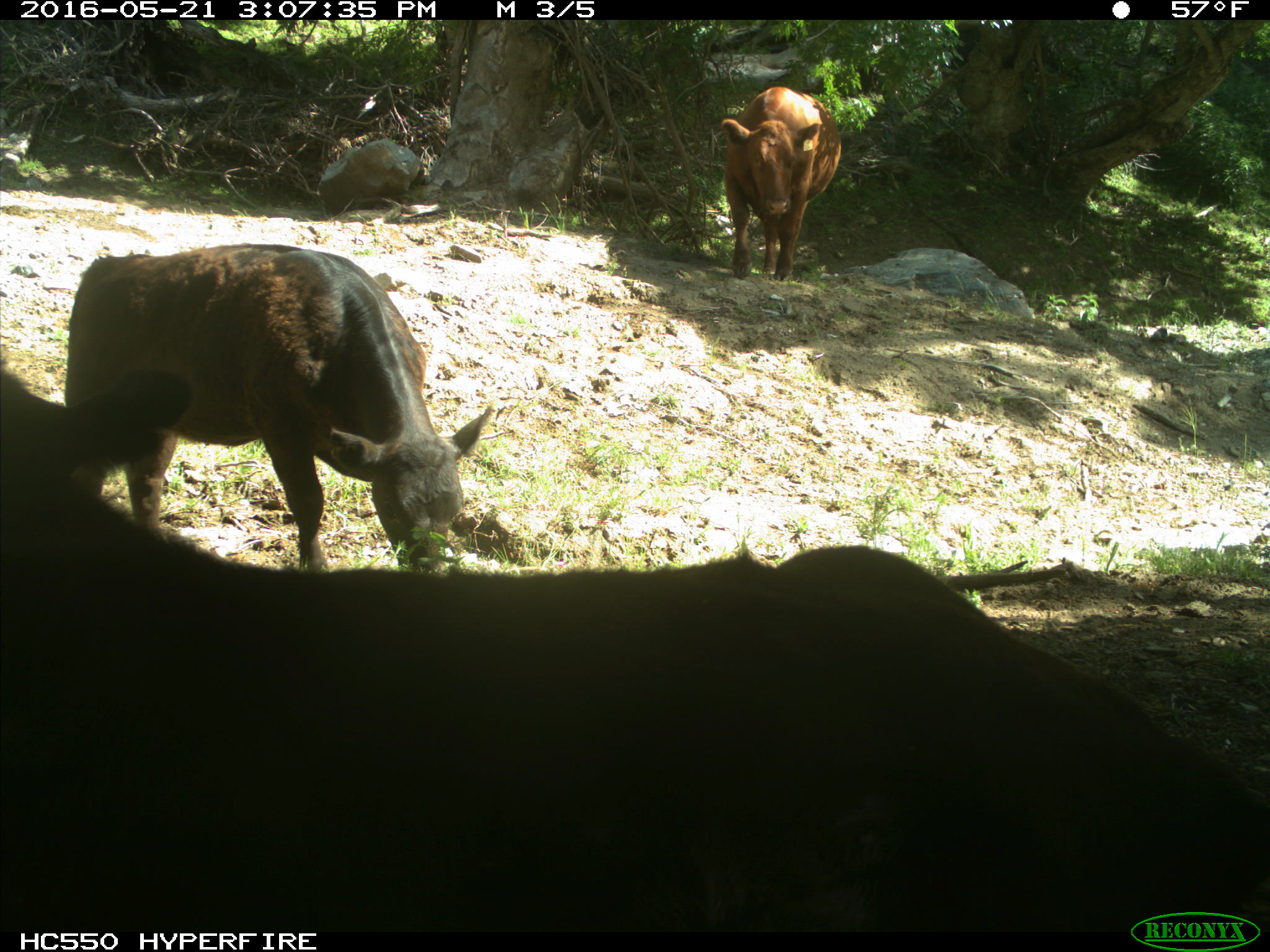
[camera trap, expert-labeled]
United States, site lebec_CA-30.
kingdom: Animalia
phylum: Chordata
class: Mammalia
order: Artiodactyla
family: Bovidae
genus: Bos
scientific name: Bos taurus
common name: domestic cow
Bos taurus (domestic cow).